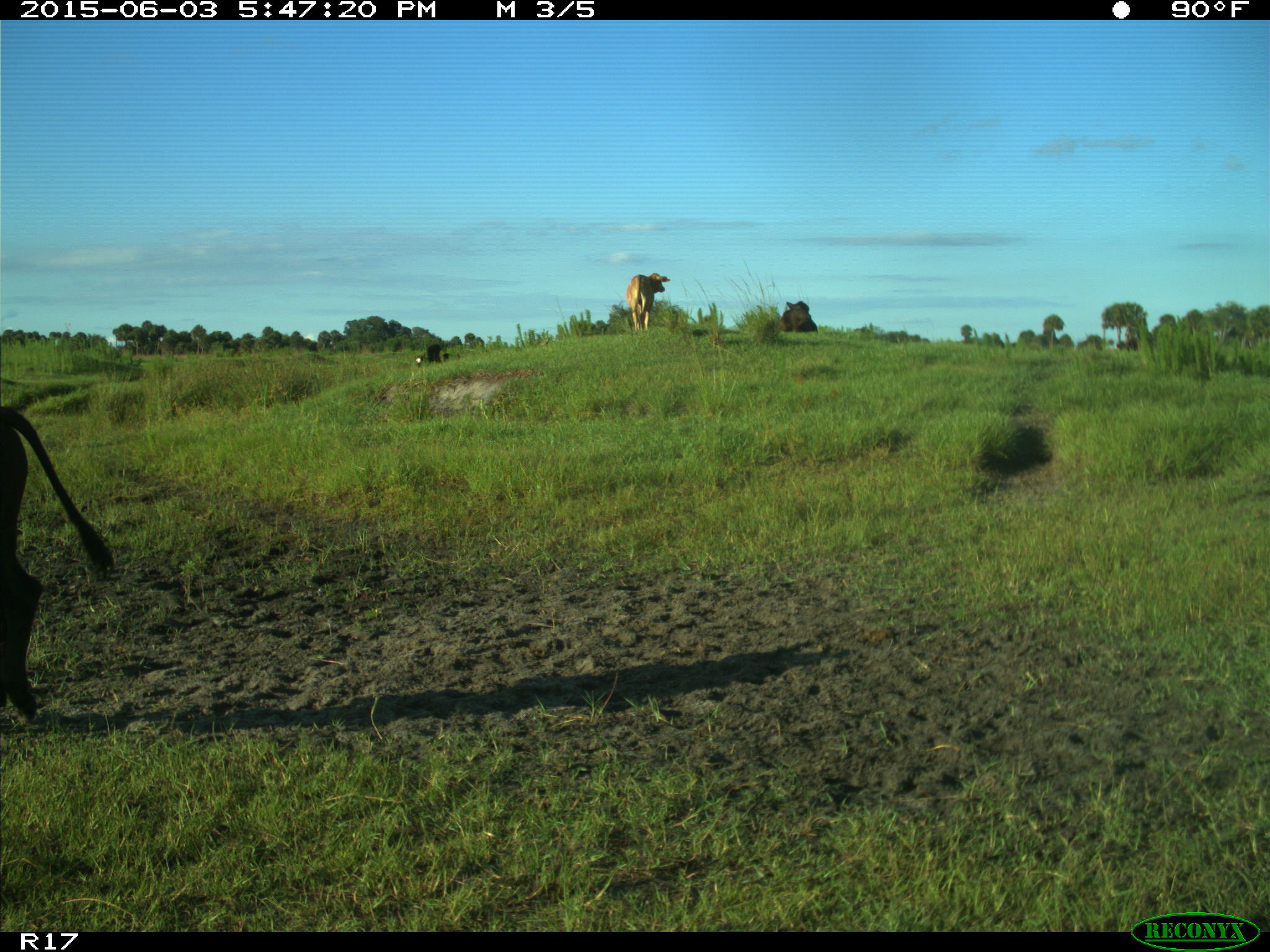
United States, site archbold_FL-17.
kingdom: Animalia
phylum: Chordata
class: Mammalia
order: Artiodactyla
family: Bovidae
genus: Bos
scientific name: Bos taurus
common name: domestic cow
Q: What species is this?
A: Bos taurus (domestic cow).